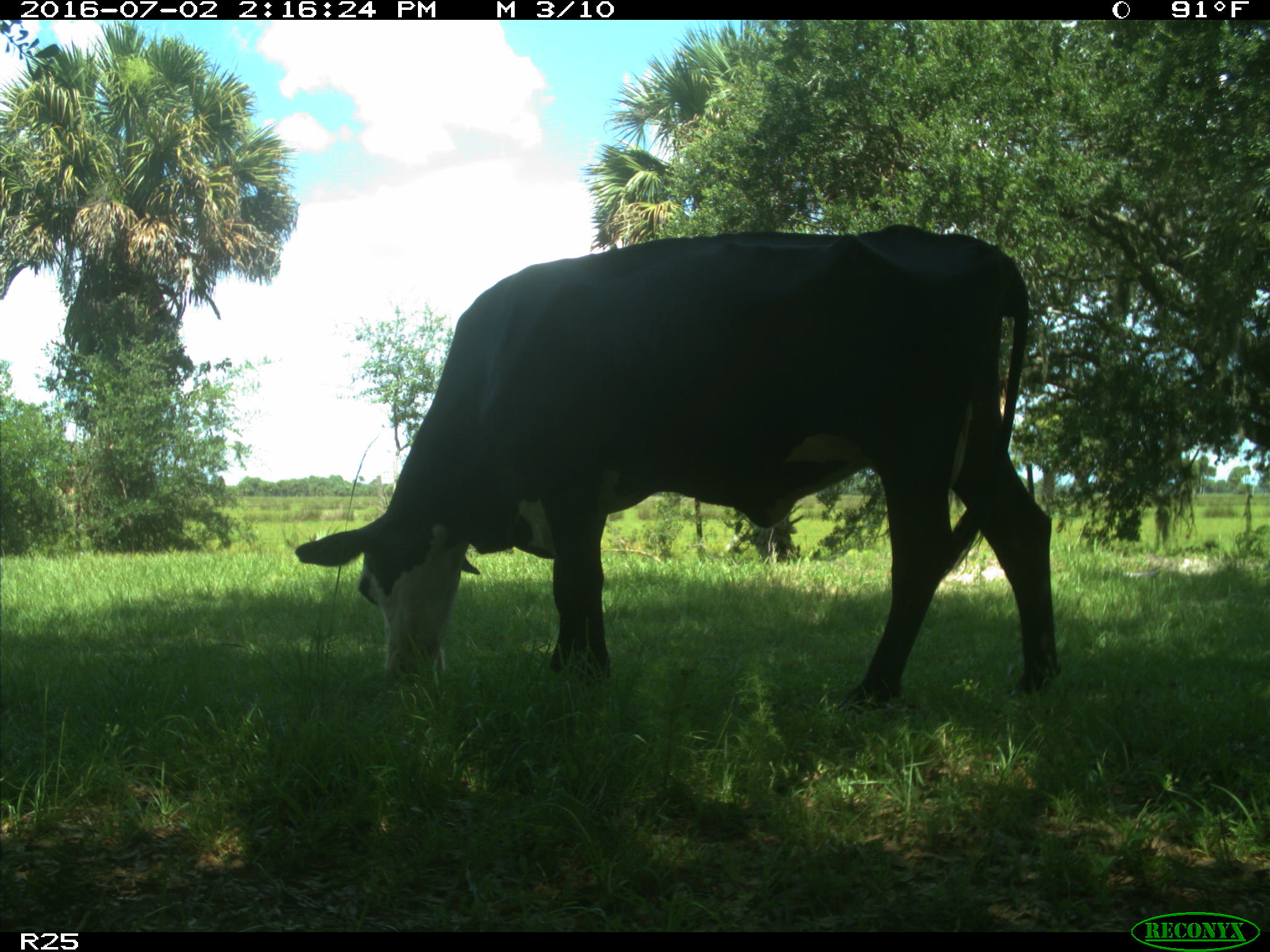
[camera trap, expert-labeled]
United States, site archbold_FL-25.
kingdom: Animalia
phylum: Chordata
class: Mammalia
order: Artiodactyla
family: Bovidae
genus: Bos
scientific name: Bos taurus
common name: domestic cow